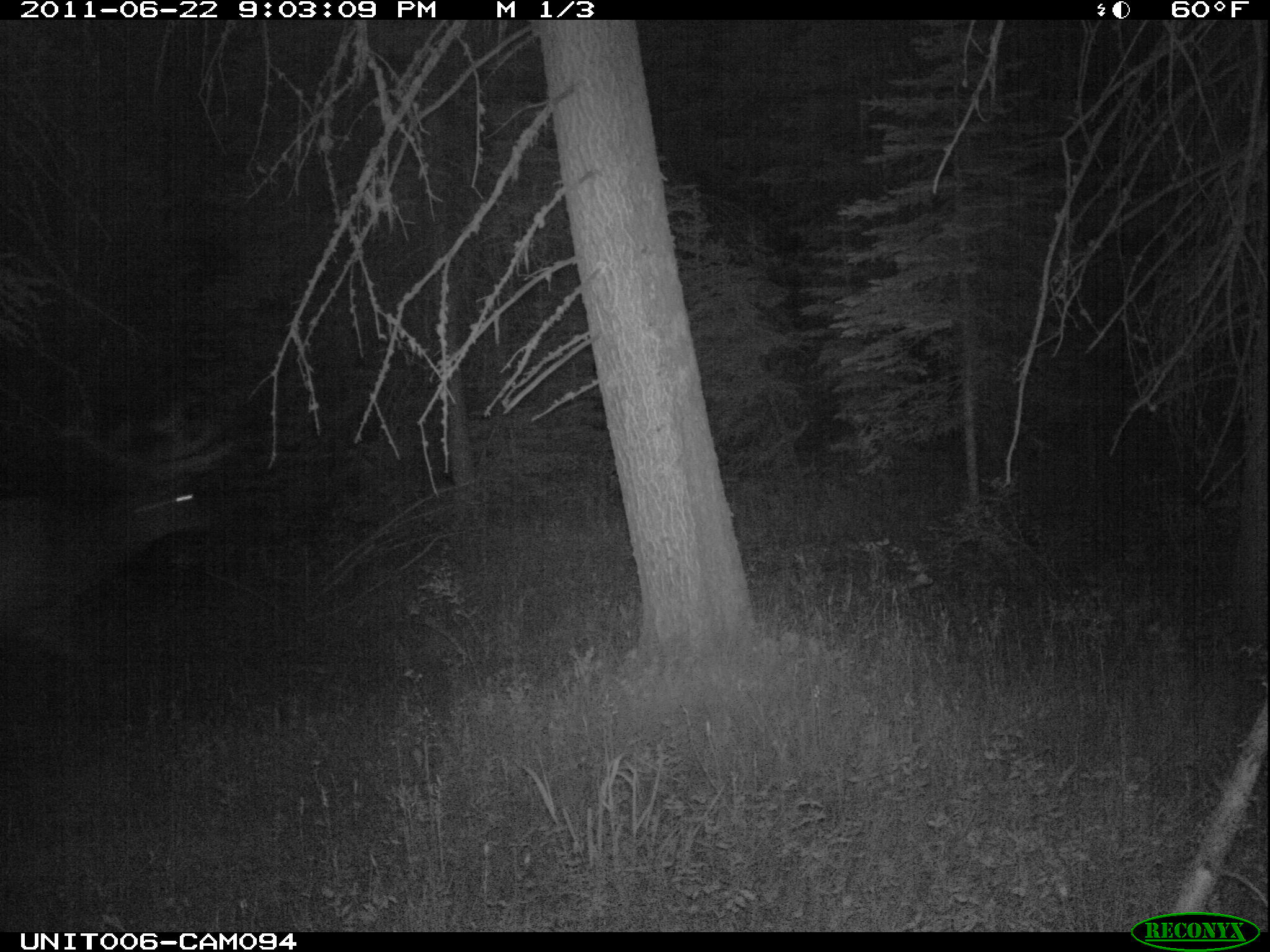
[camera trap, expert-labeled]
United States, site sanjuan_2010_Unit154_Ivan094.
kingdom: Animalia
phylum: Chordata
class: Mammalia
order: Artiodactyla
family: Cervidae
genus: Cervus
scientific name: Cervus elaphus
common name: red deer